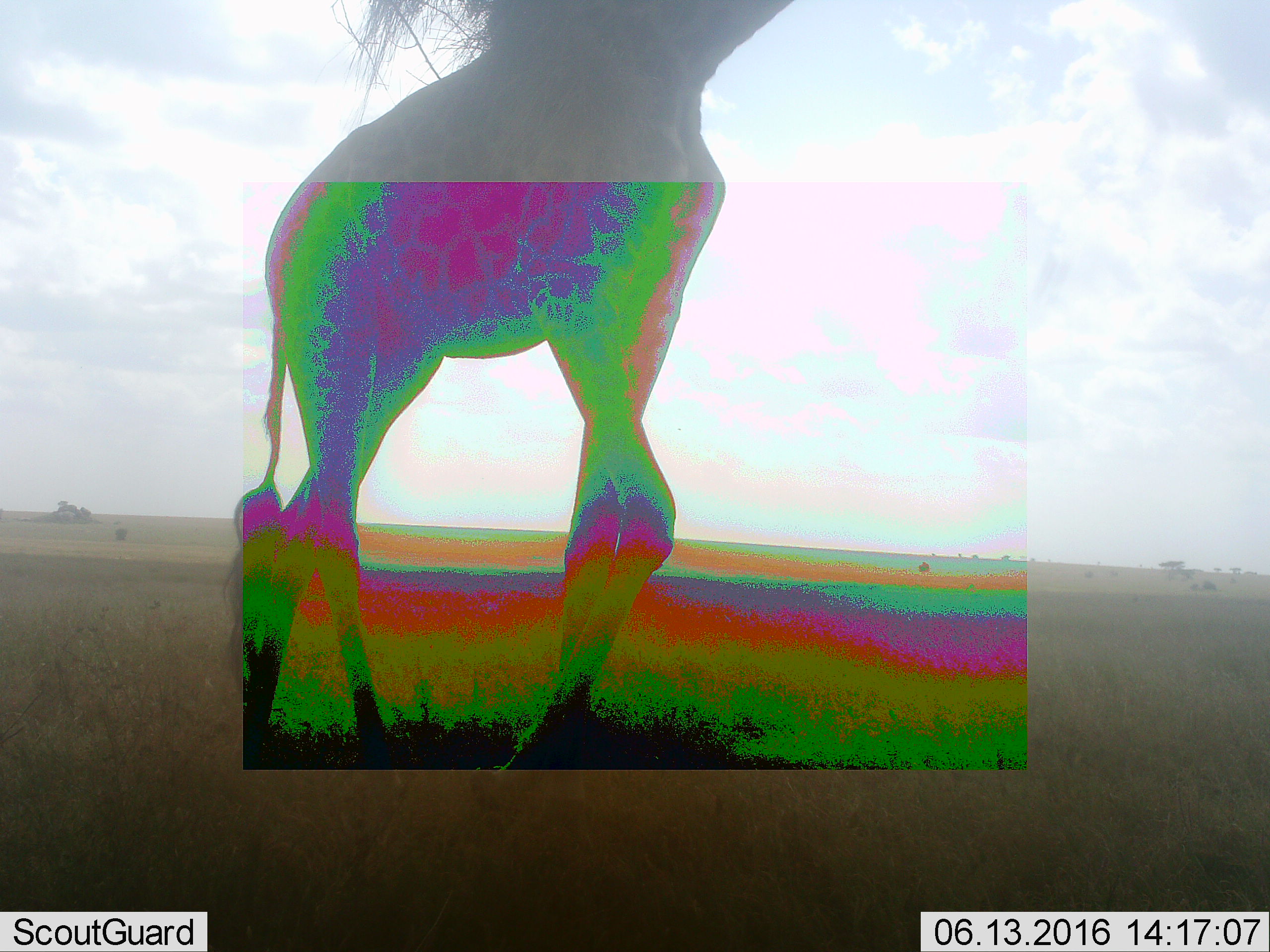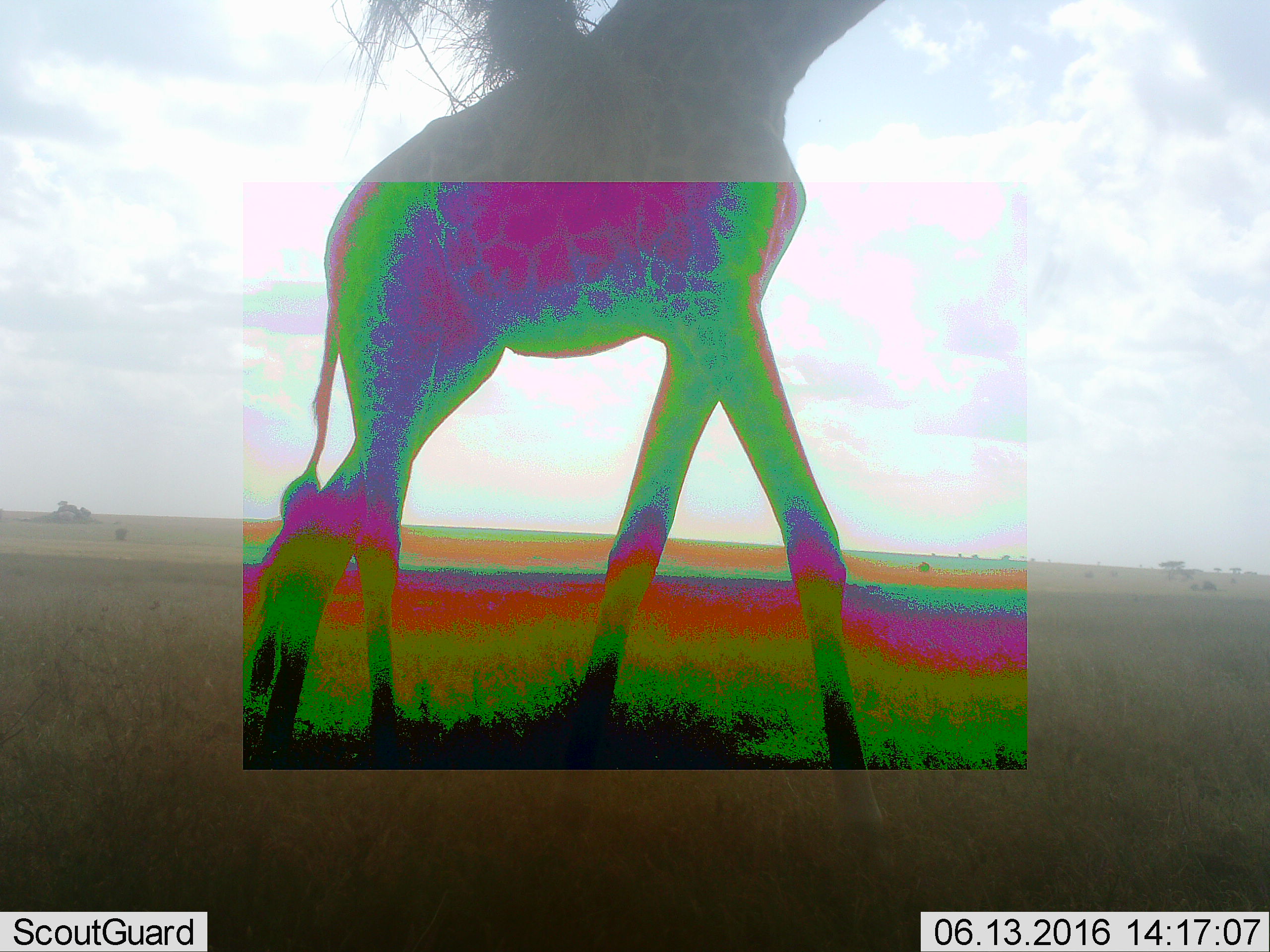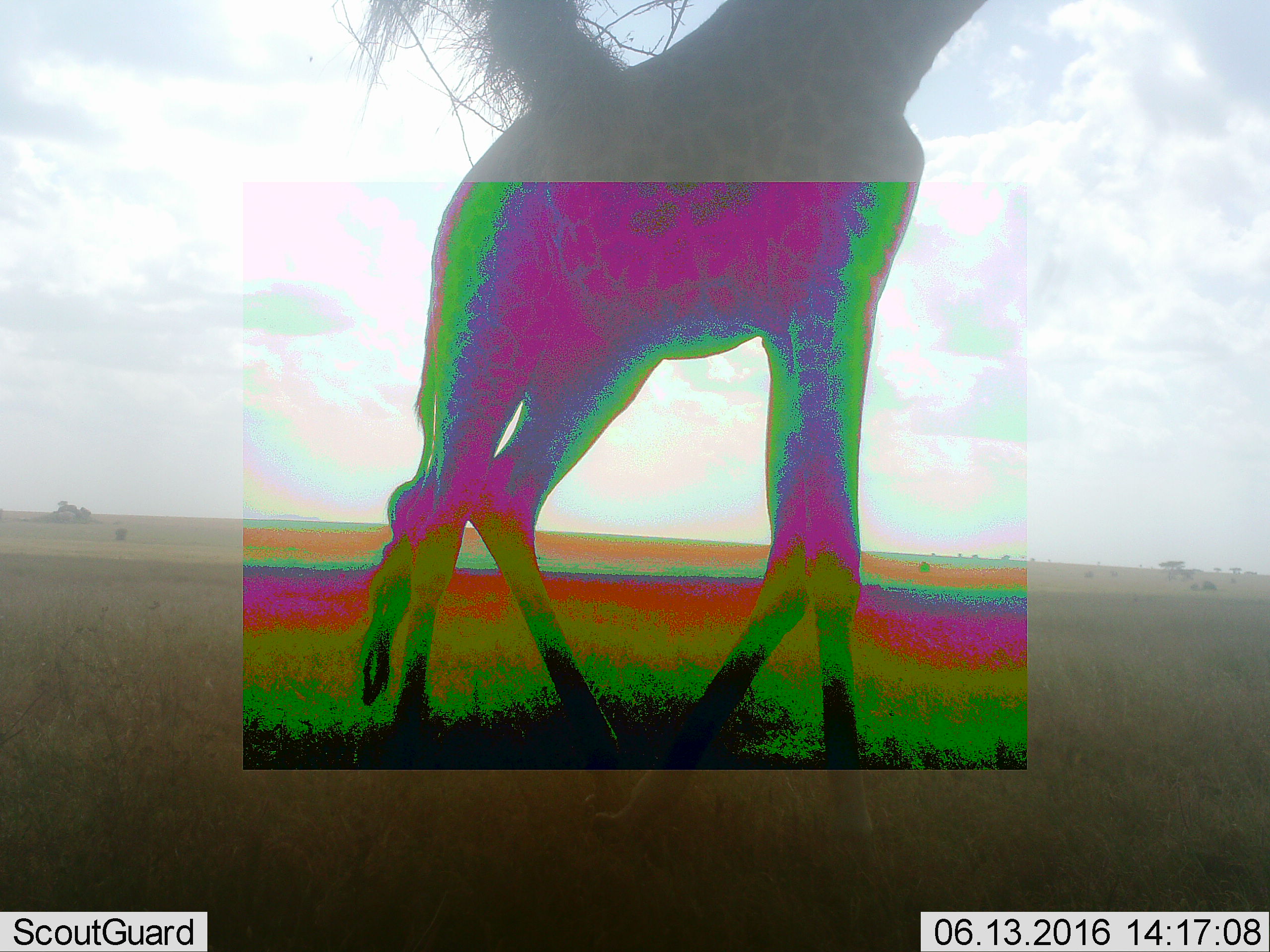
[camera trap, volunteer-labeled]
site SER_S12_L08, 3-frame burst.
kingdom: Animalia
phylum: Chordata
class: Mammalia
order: Artiodactyla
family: Giraffidae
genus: Giraffa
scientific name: Giraffa camelopardalis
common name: giraffe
Giraffe (Giraffa camelopardalis), count 1. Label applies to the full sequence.